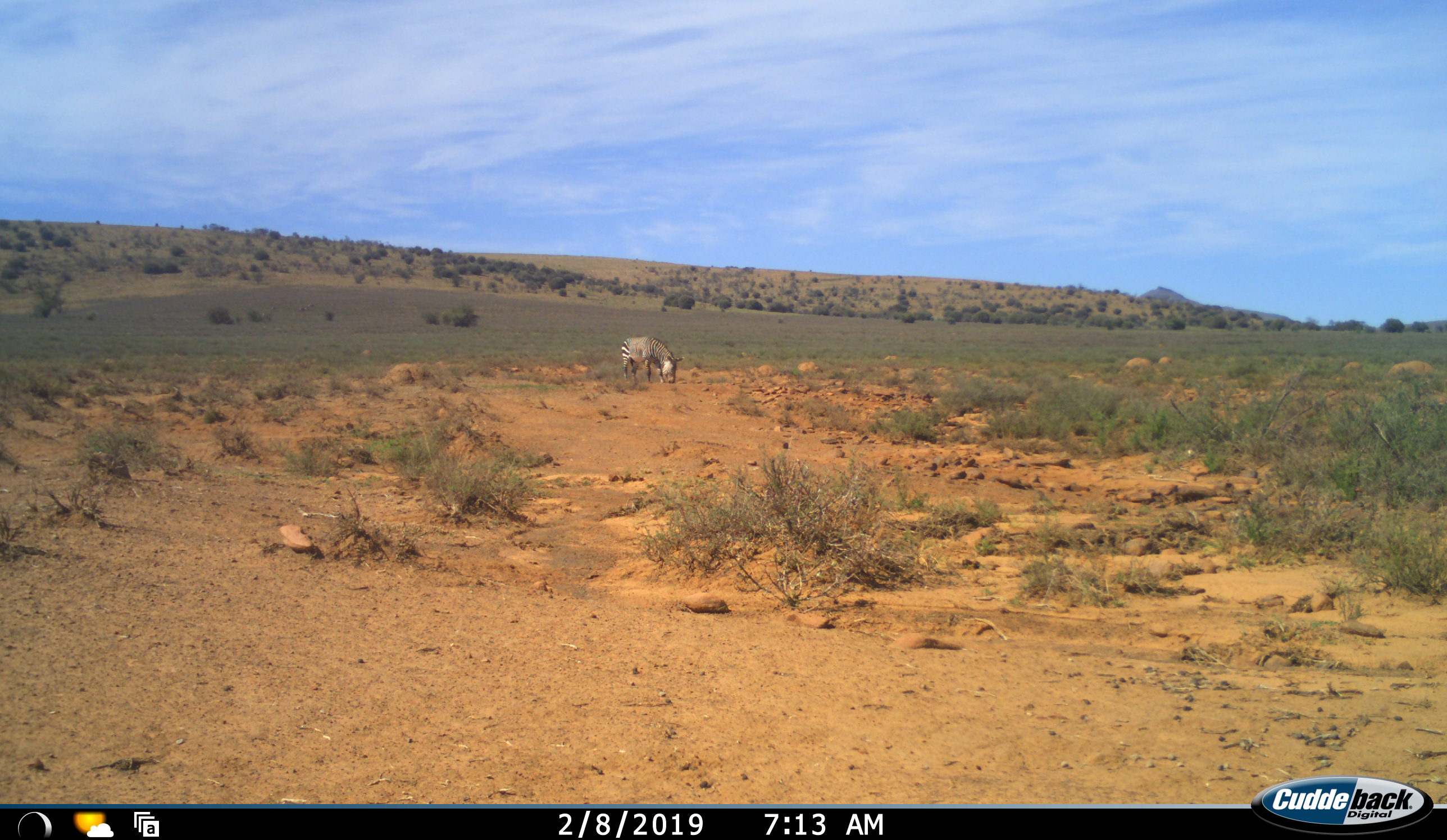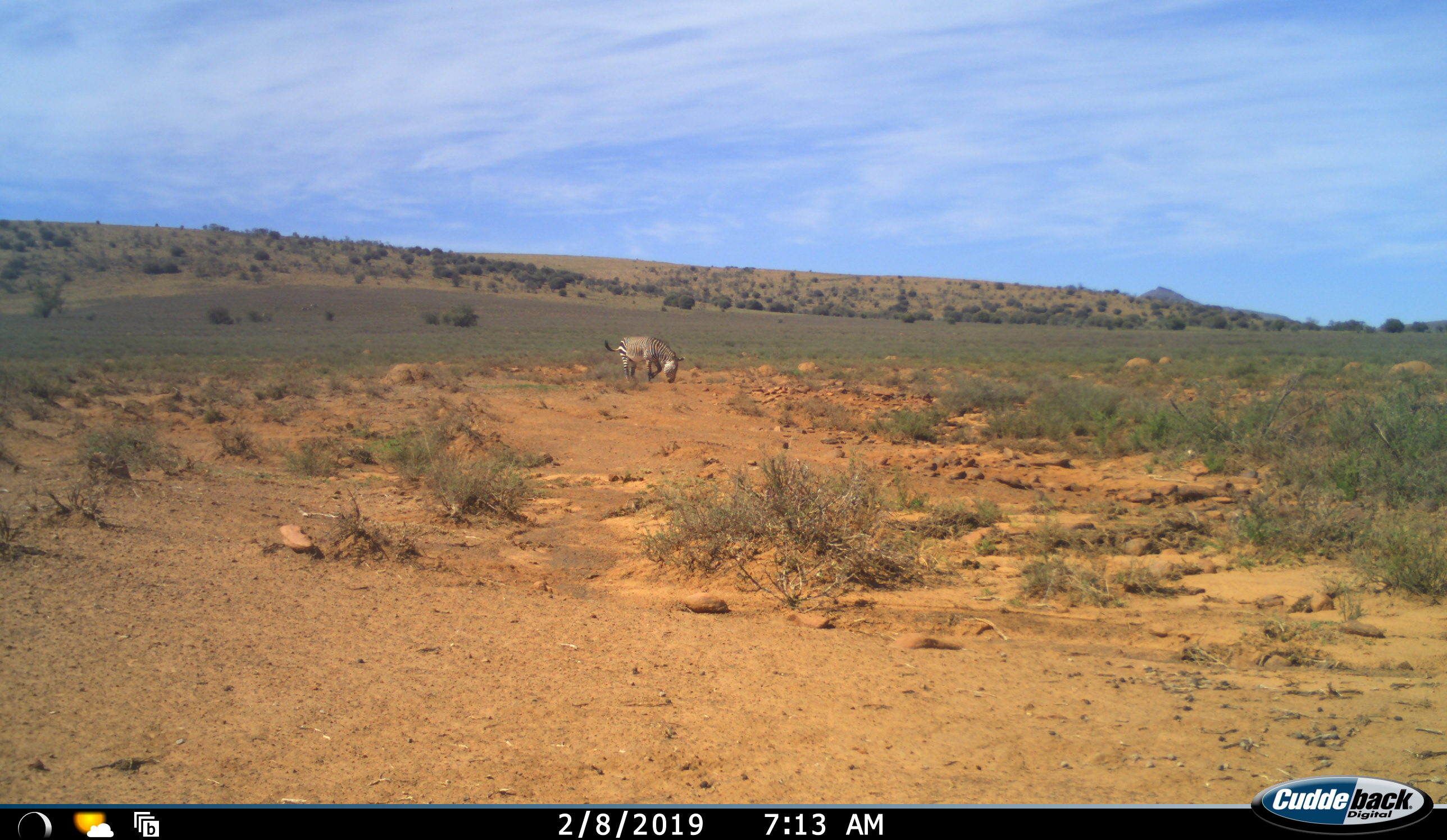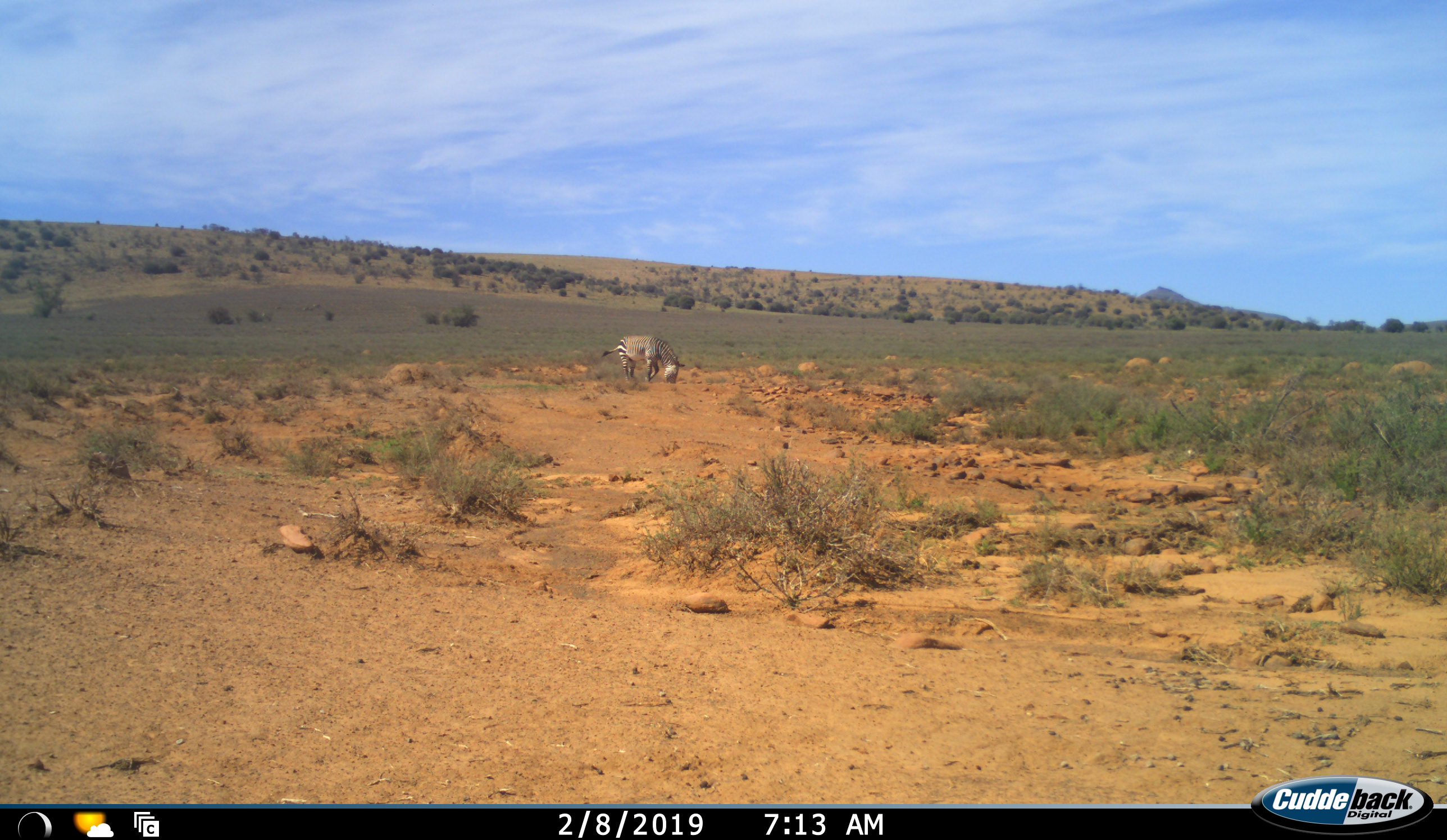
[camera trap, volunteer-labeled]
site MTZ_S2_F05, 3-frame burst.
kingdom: Animalia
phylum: Chordata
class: Mammalia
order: Perissodactyla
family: Equidae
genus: Equus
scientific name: Equus zebra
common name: mountain zebra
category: zebramountain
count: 1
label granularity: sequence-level